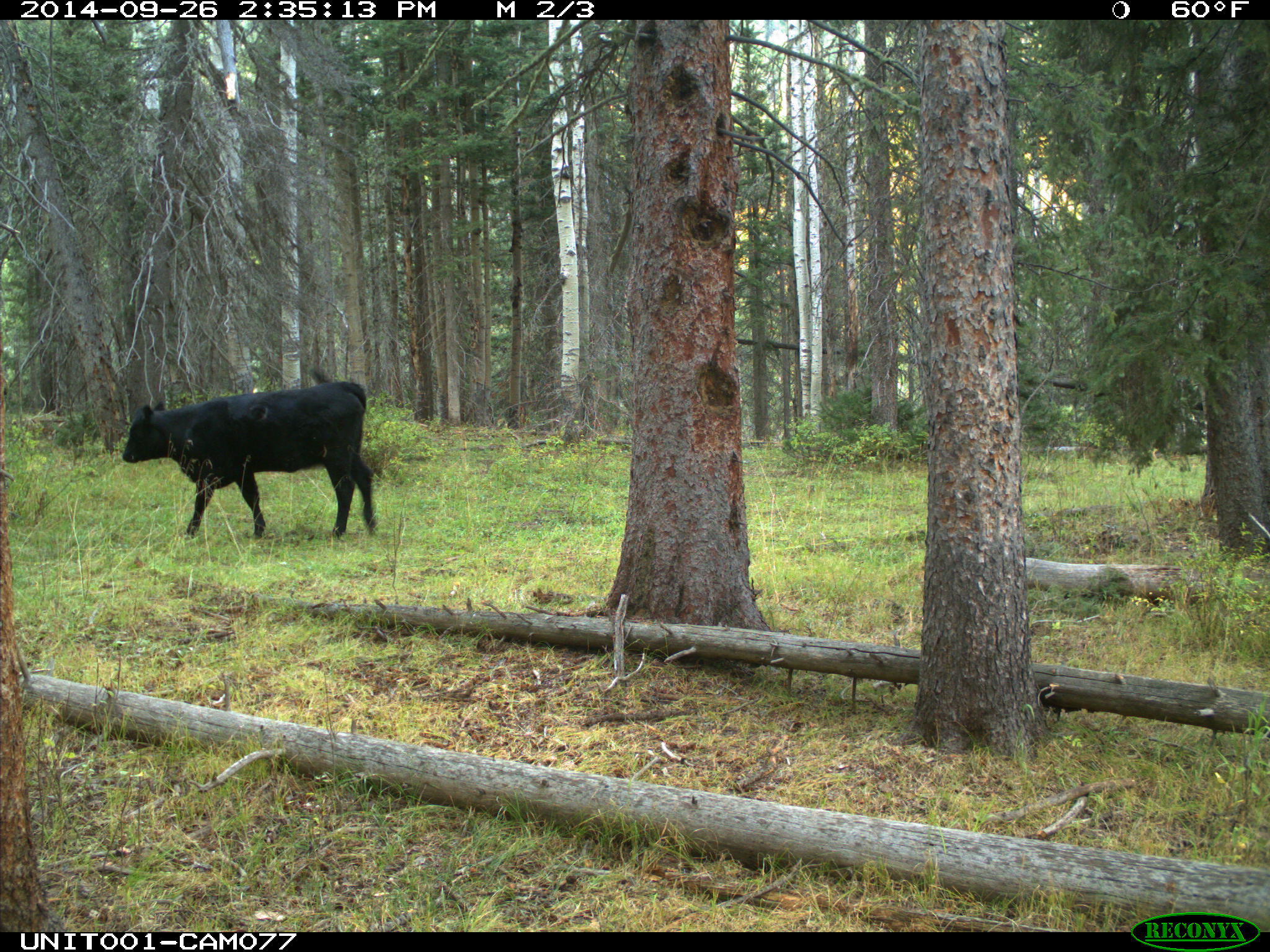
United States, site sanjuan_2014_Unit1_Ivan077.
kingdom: Animalia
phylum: Chordata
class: Mammalia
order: Artiodactyla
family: Bovidae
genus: Bos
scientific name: Bos taurus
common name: domestic cow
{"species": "Bos taurus (domestic cow)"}